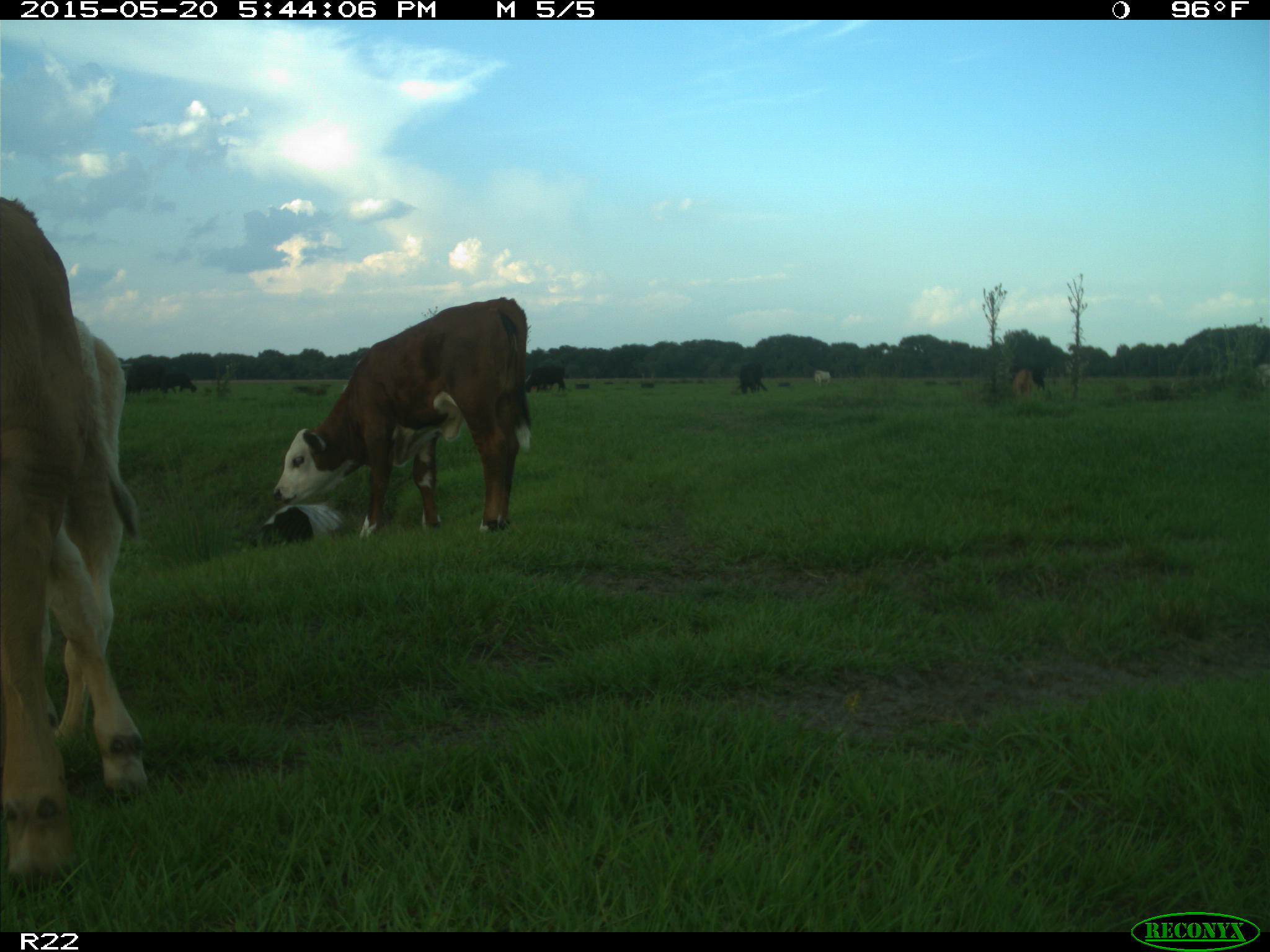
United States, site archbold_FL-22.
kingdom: Animalia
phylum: Chordata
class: Mammalia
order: Artiodactyla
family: Bovidae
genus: Bos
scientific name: Bos taurus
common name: domestic cow